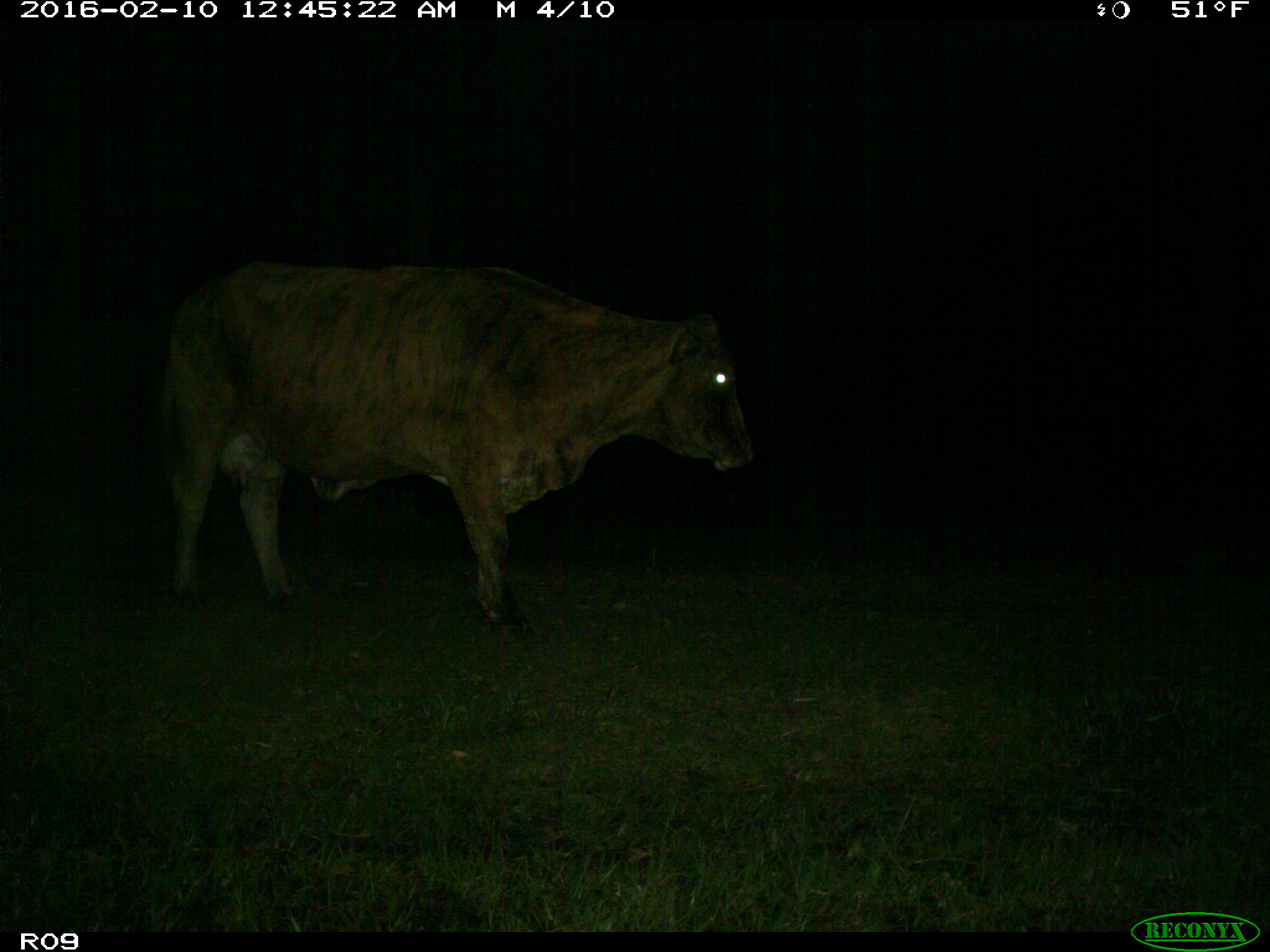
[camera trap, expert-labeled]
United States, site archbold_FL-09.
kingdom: Animalia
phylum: Chordata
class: Mammalia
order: Artiodactyla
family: Bovidae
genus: Bos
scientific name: Bos taurus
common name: domestic cow